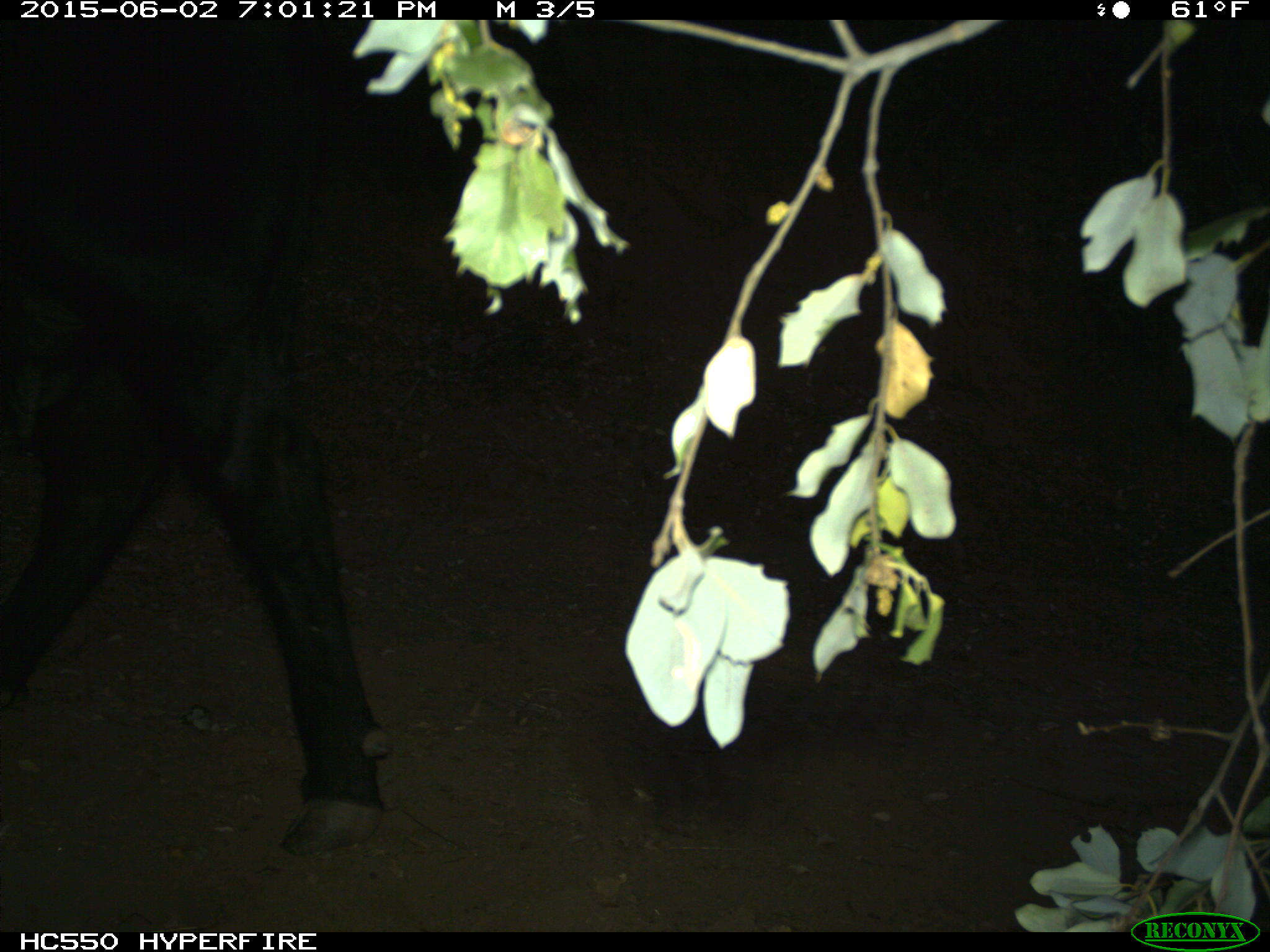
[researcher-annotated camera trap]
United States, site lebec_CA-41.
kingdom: Animalia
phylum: Chordata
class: Mammalia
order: Artiodactyla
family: Bovidae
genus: Bos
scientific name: Bos taurus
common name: domestic cow